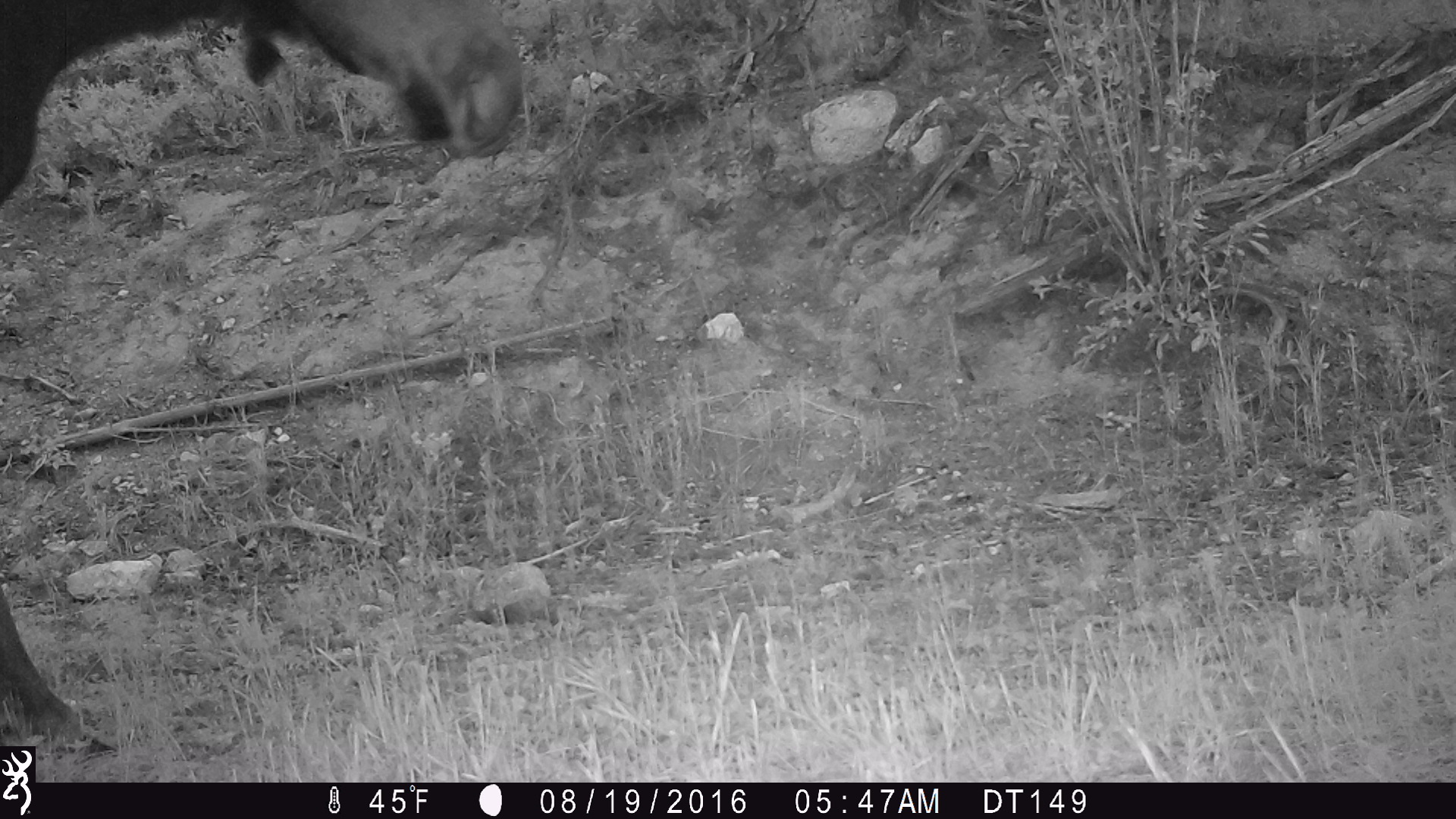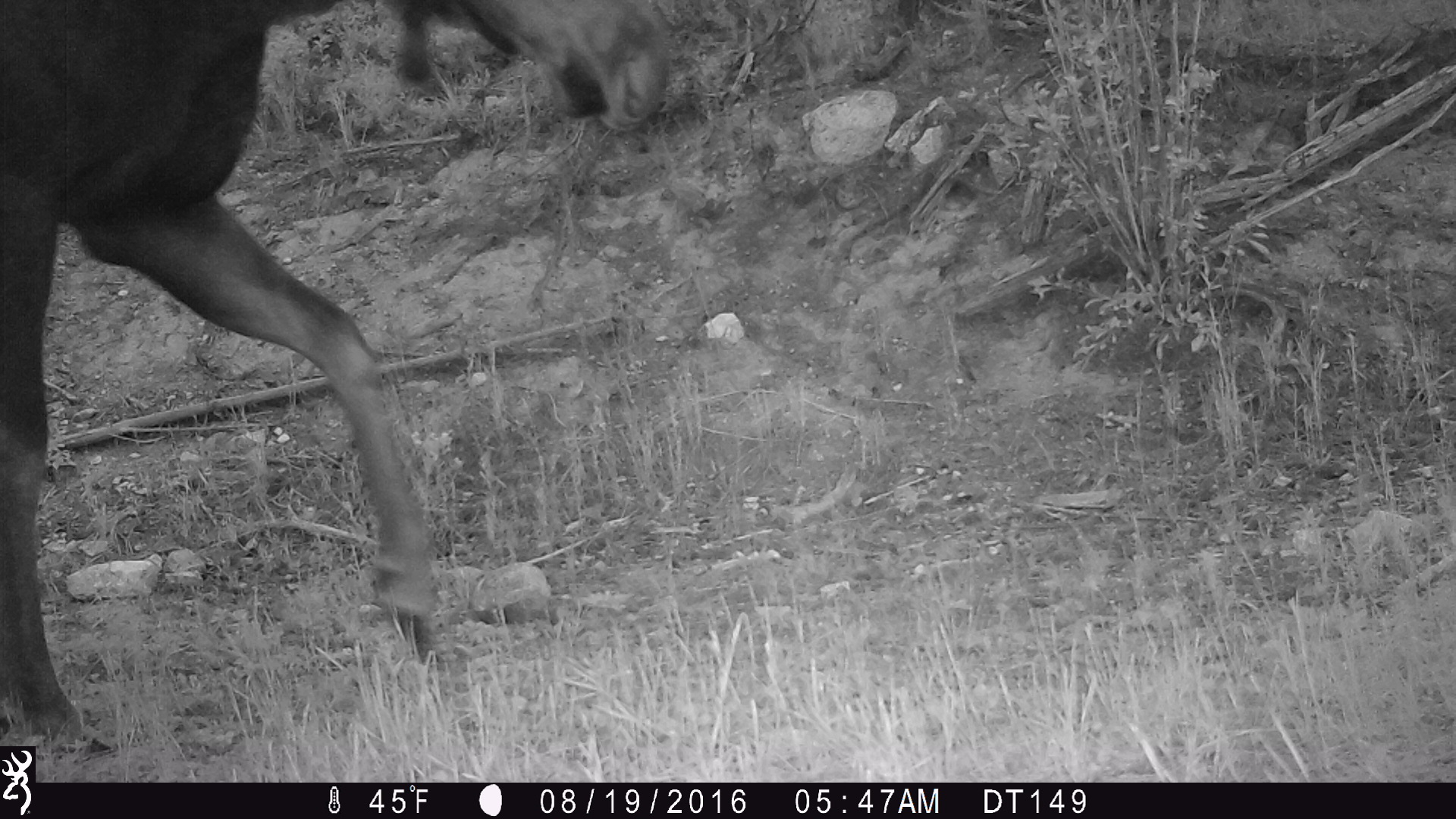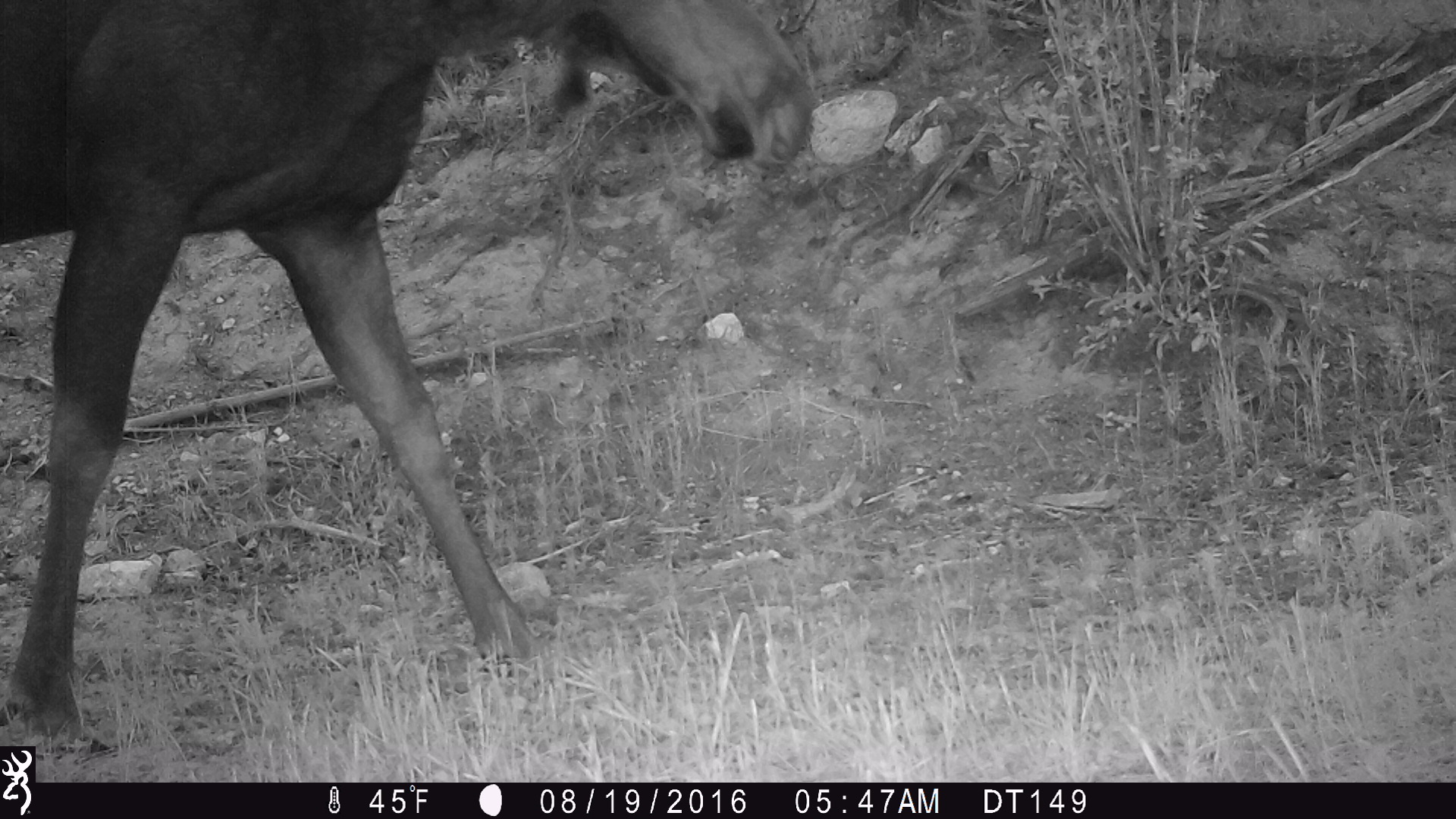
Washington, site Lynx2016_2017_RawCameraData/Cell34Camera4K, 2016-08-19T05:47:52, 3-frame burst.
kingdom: Animalia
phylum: Chordata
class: Mammalia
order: Artiodactyla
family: Cervidae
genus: Alces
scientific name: Alces alces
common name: moose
Alces alces (moose). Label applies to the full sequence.